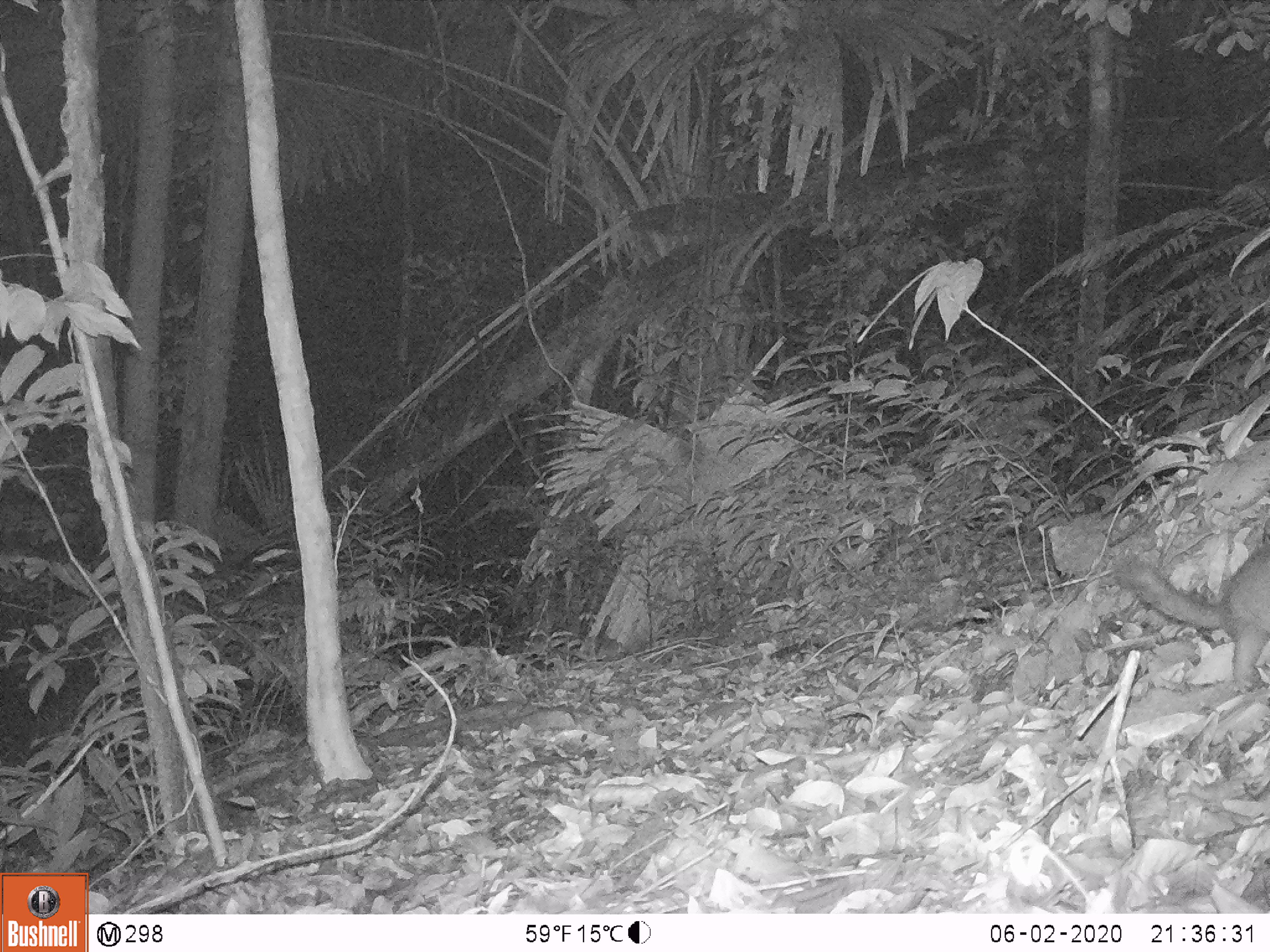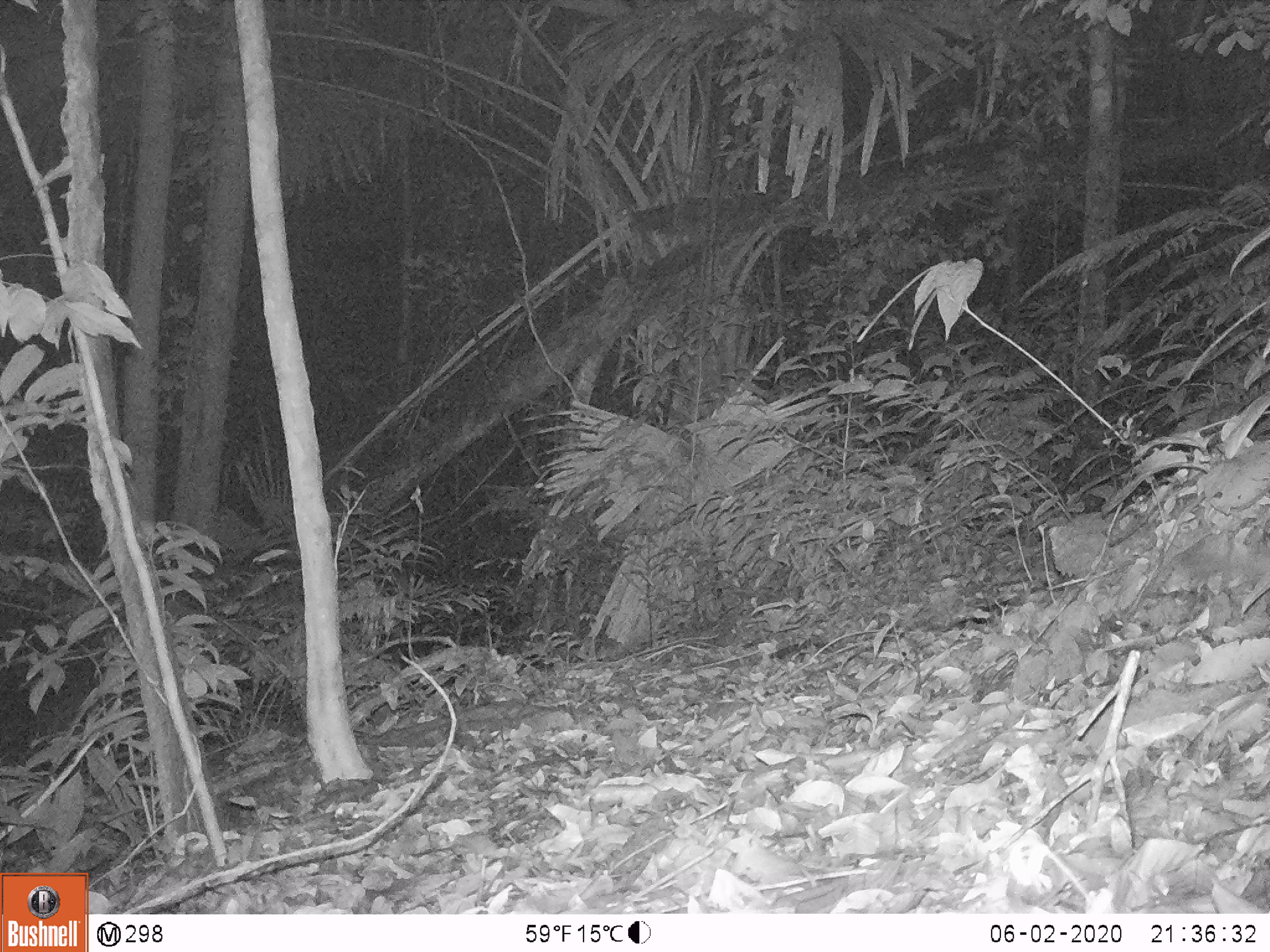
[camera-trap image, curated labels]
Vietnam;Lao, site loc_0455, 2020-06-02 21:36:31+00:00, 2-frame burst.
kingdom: Animalia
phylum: Chordata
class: Mammalia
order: Carnivora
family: Mustelidae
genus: Melogale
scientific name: Melogale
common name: ferret badger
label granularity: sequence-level